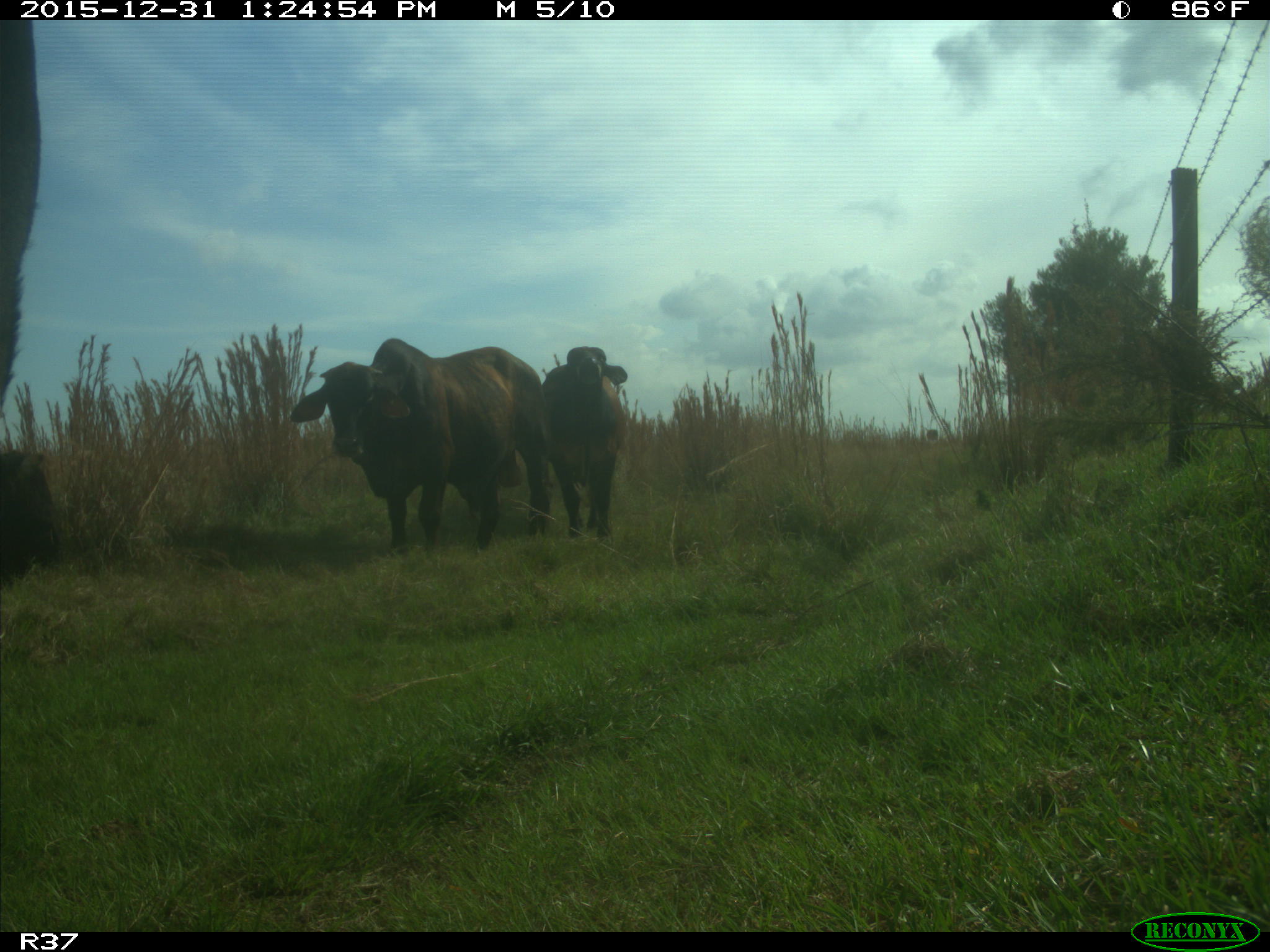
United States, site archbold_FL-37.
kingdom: Animalia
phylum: Chordata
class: Mammalia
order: Artiodactyla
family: Bovidae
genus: Bos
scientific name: Bos taurus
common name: domestic cow